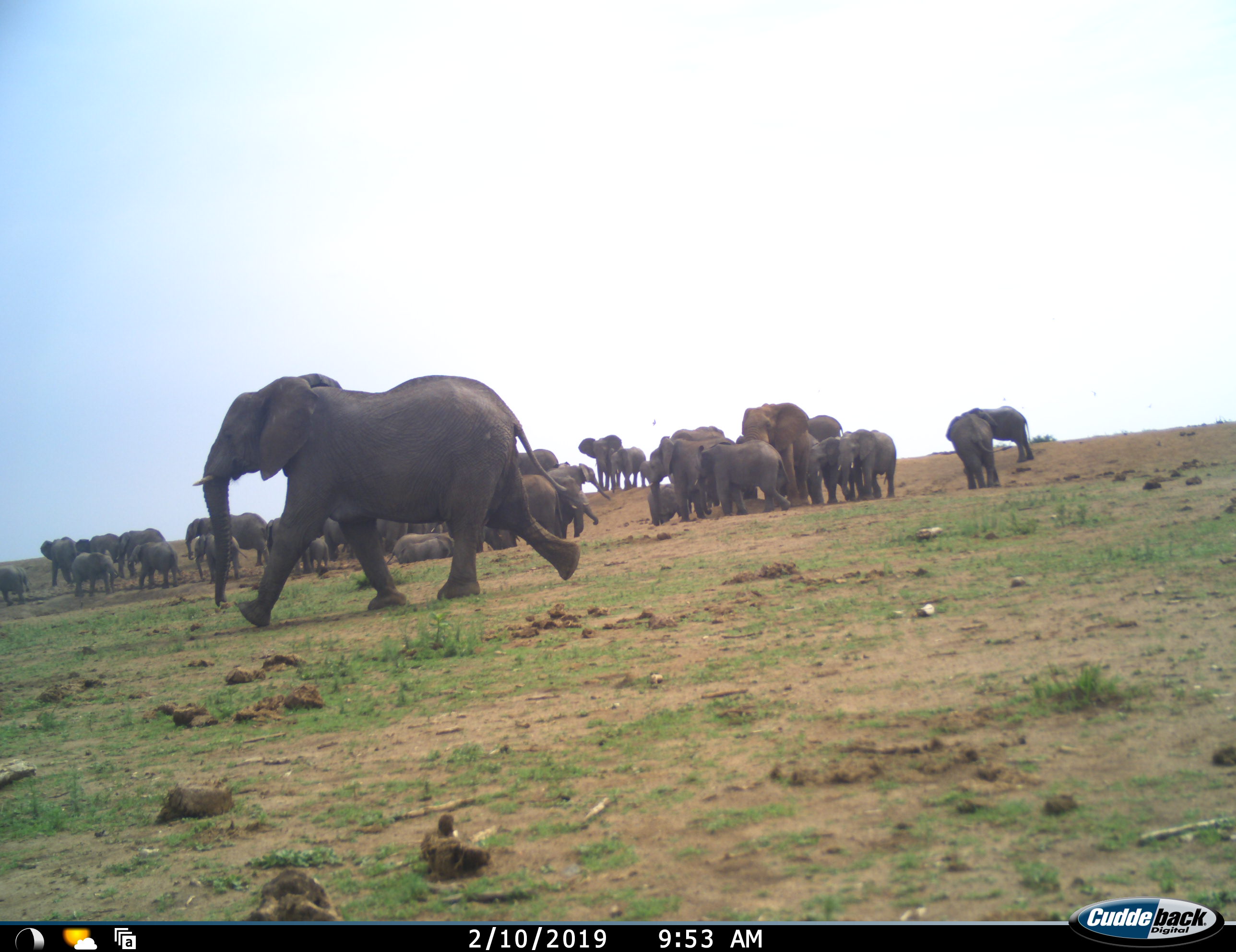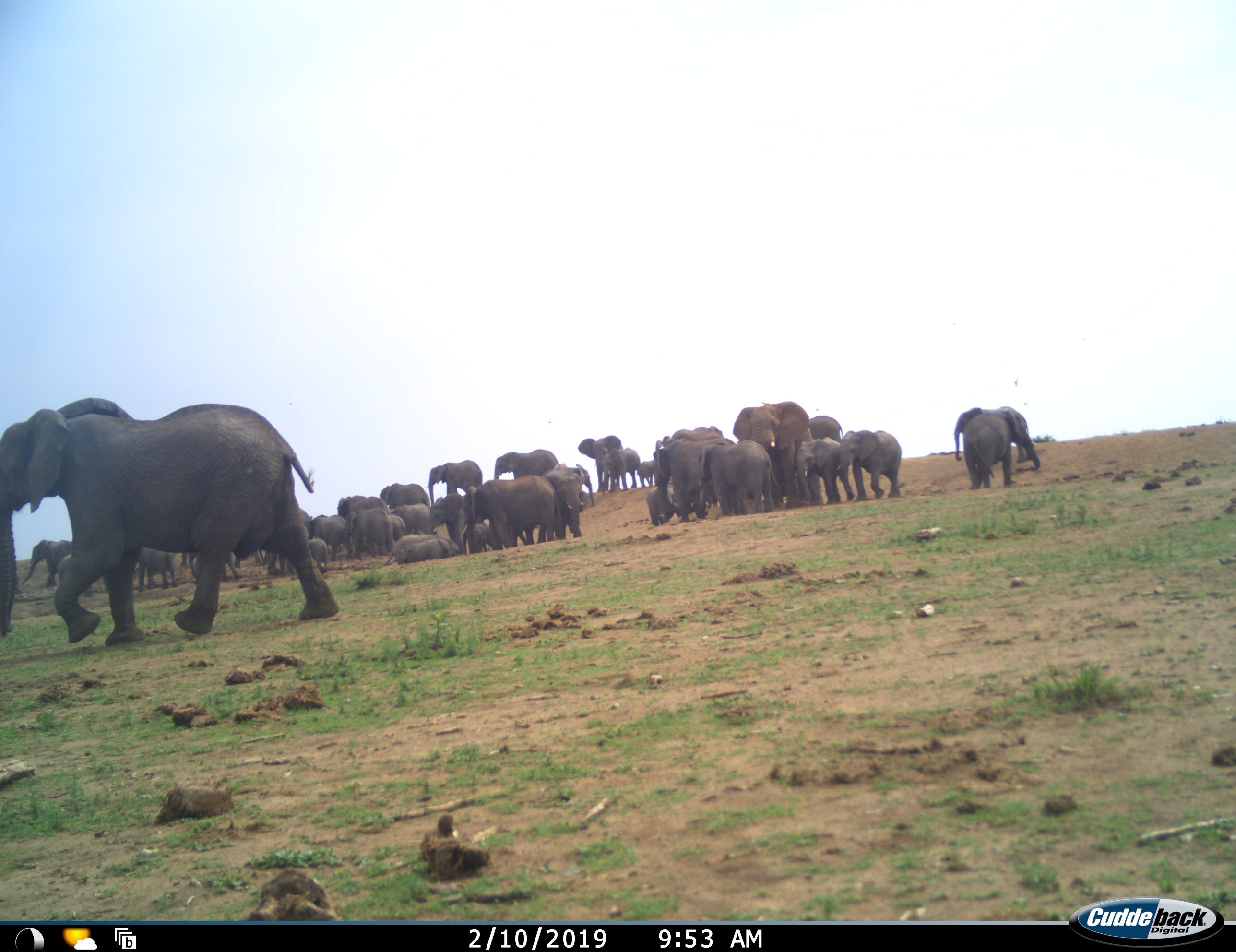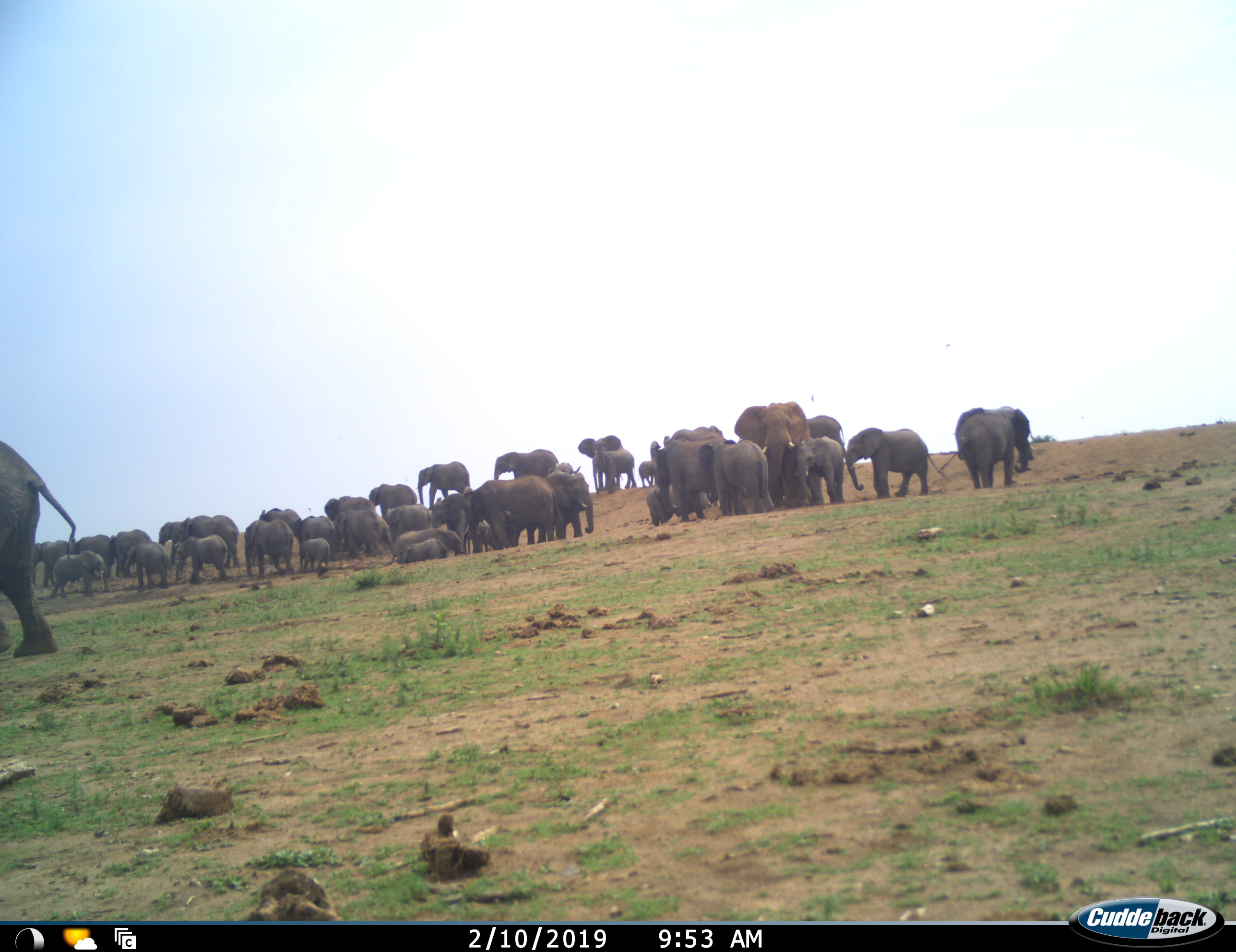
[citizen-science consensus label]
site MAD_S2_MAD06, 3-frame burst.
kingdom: Animalia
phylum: Chordata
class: Mammalia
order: Proboscidea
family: Elephantidae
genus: Loxodonta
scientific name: Loxodonta africana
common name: african bush elephant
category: elephant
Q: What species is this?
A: Elephant (african bush elephant) (Loxodonta africana).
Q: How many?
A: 11-50.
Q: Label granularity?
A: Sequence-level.